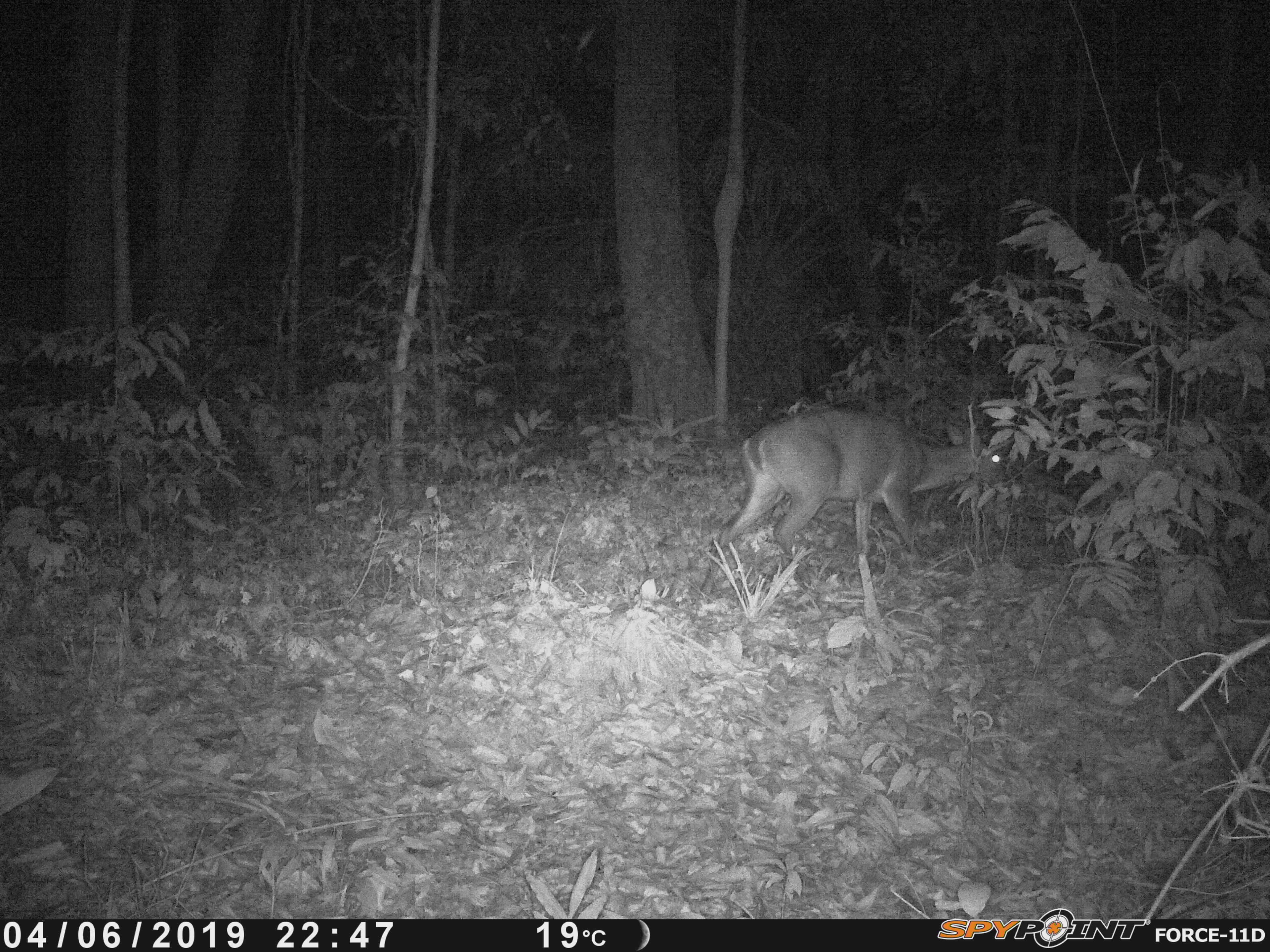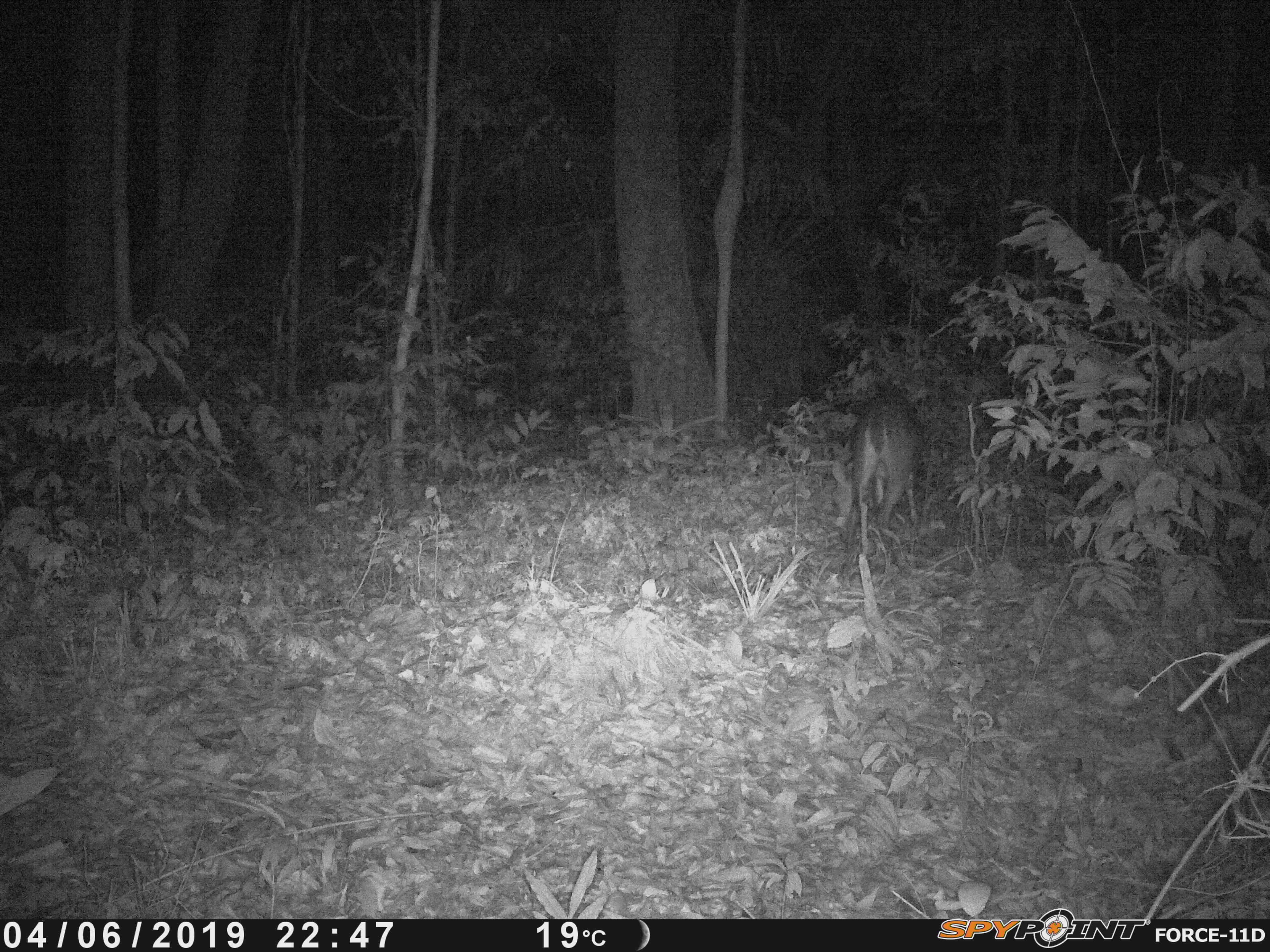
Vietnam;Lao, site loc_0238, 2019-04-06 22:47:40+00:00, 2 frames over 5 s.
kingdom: Animalia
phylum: Chordata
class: Mammalia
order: Artiodactyla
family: Cervidae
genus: Muntiacus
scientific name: Muntiacus vuquangensis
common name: large-antlered muntjac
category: large antlered muntjac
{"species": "large antlered muntjac (large-antlered muntjac) (Muntiacus vuquangensis)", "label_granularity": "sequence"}